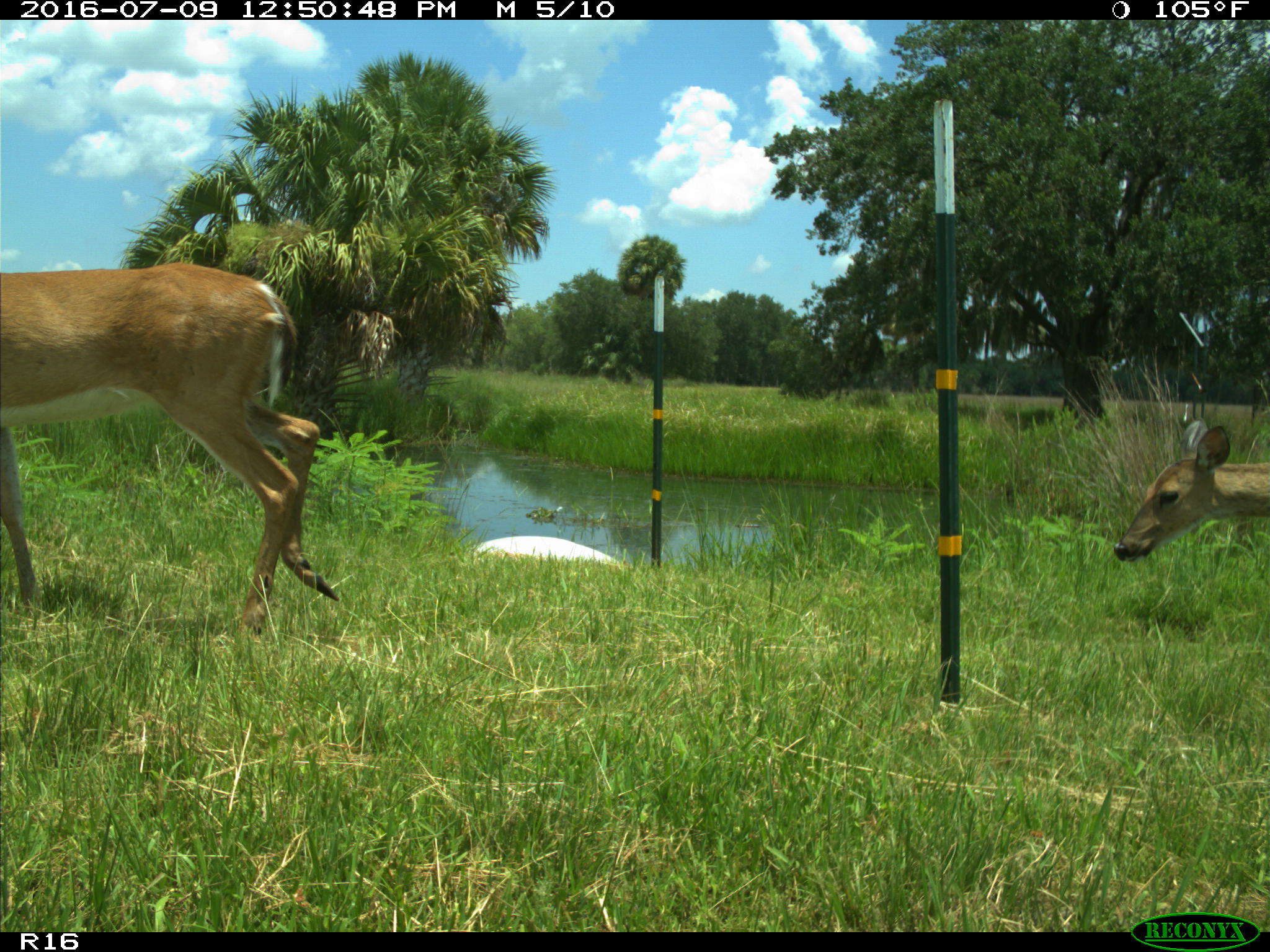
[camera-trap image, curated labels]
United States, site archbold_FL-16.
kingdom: Animalia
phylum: Chordata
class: Mammalia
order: Artiodactyla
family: Cervidae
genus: Odocoileus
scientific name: Odocoileus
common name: deer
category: unidentified deer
Unidentified deer (deer) (Odocoileus).